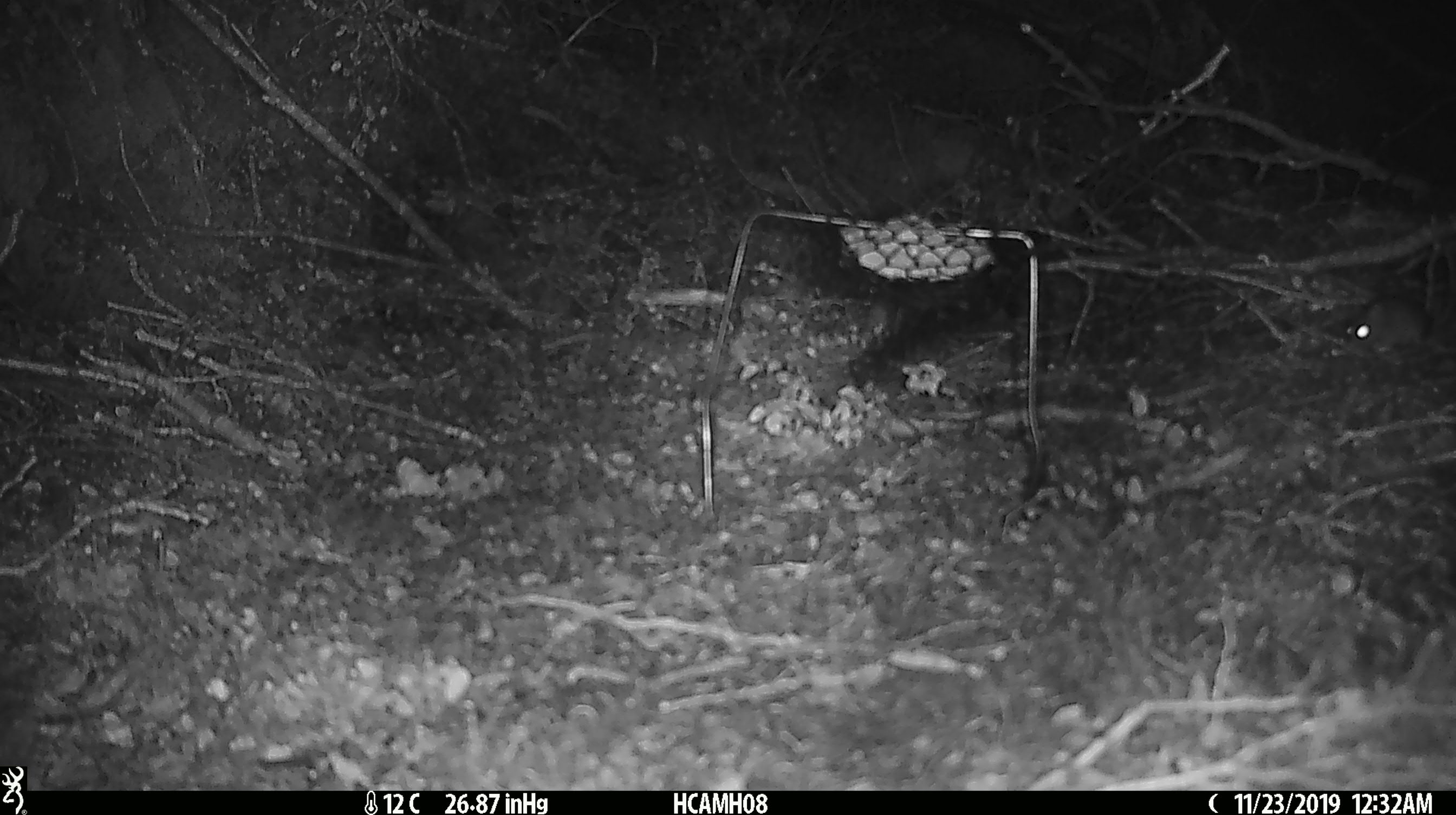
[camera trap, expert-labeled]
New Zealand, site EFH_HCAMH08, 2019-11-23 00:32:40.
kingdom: Animalia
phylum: Chordata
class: Mammalia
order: Rodentia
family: Muridae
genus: Mus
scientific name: Mus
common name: mouse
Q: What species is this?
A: Mouse (Mus).